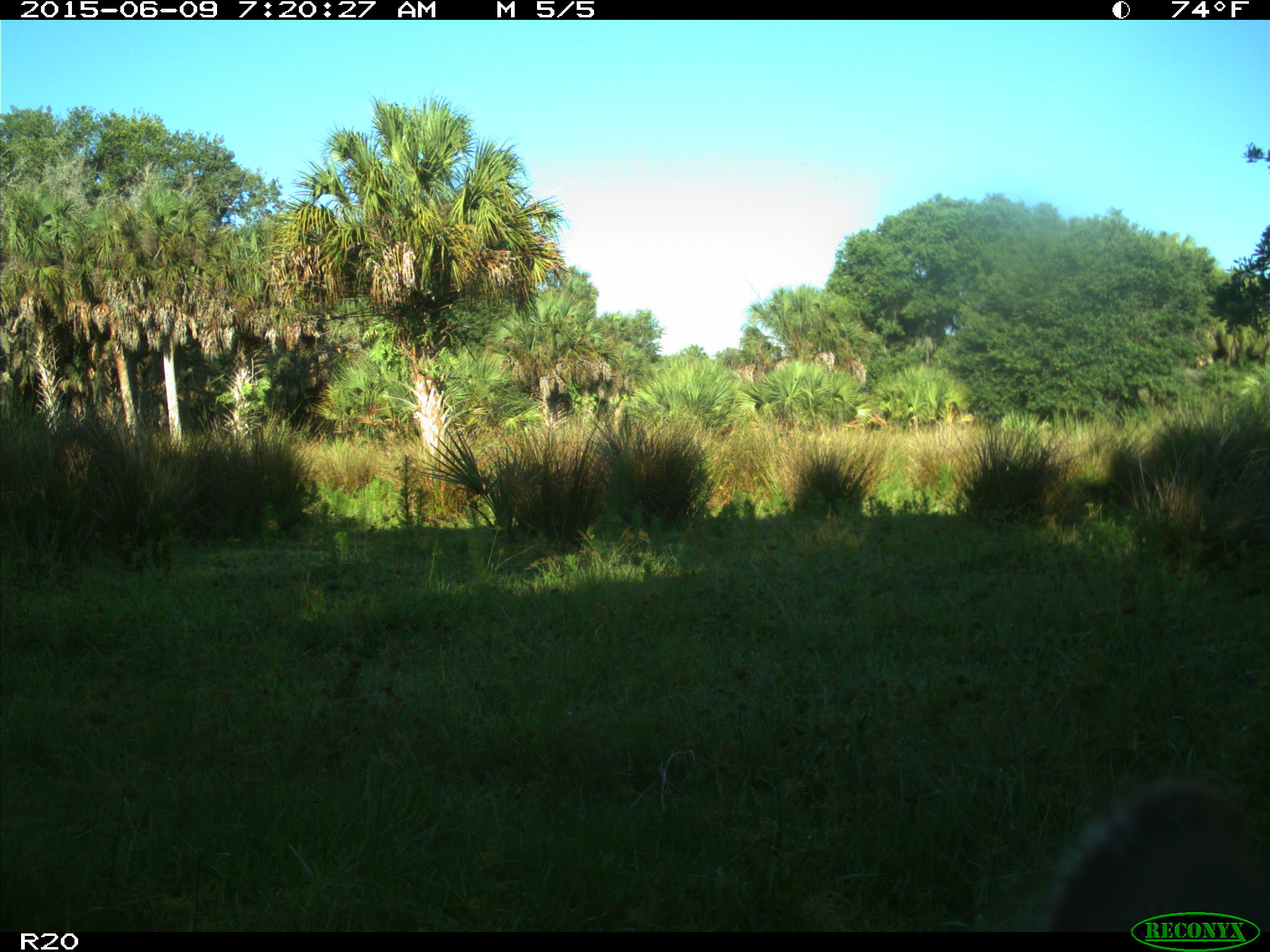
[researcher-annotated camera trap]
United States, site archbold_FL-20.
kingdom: Animalia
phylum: Chordata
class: Mammalia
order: Artiodactyla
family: Bovidae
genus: Bos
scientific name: Bos taurus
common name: domestic cow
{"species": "Bos taurus (domestic cow)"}